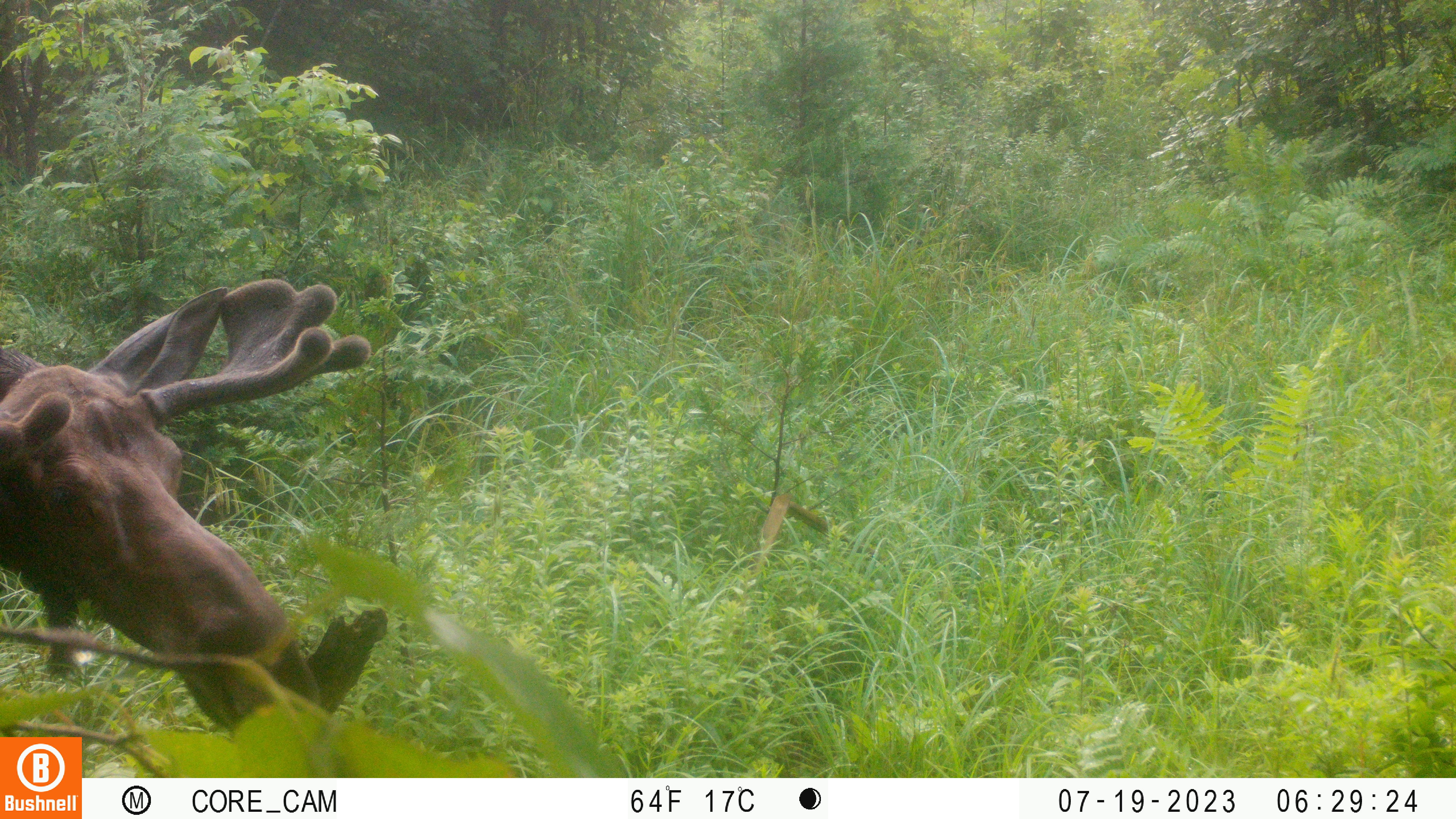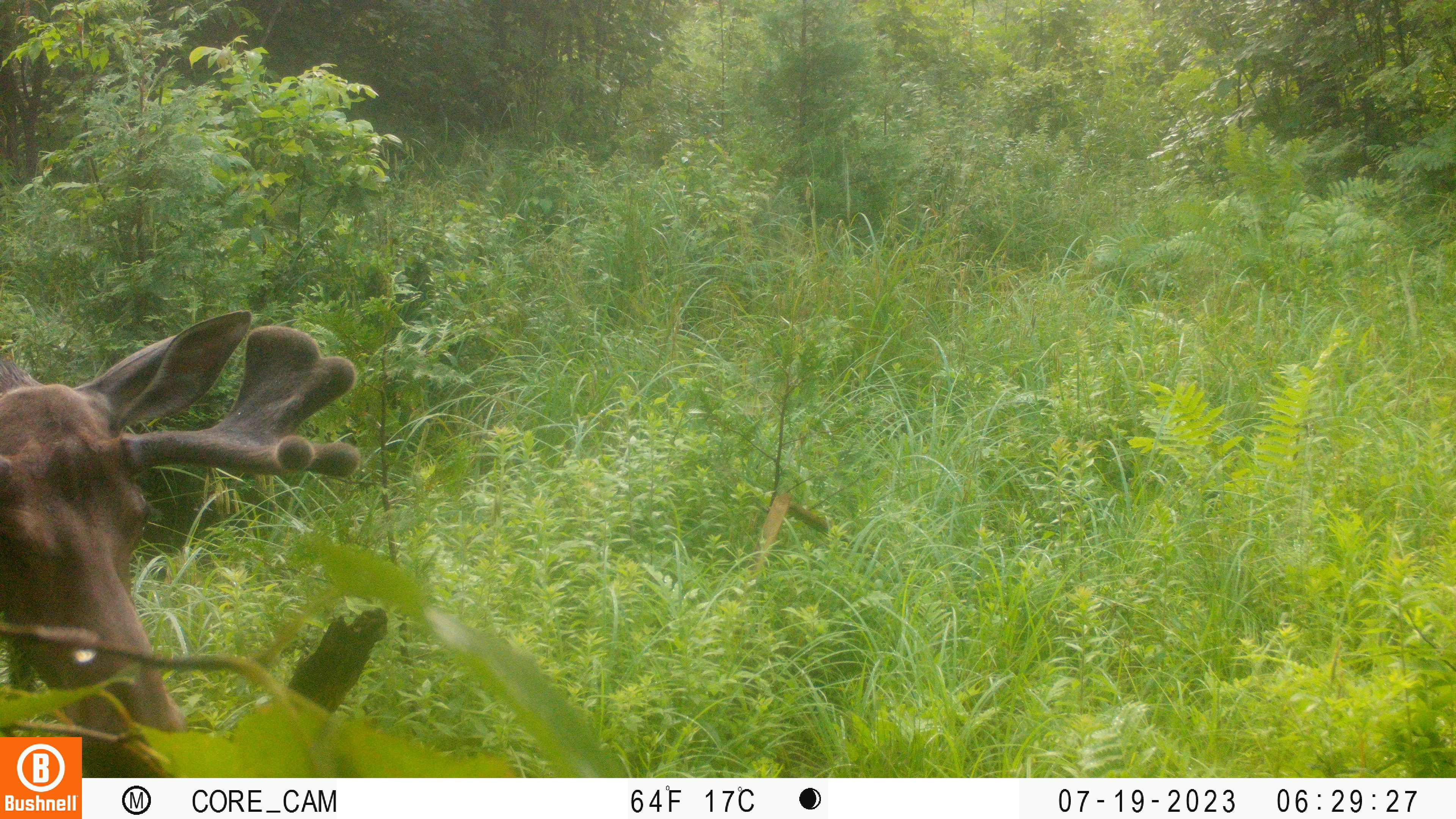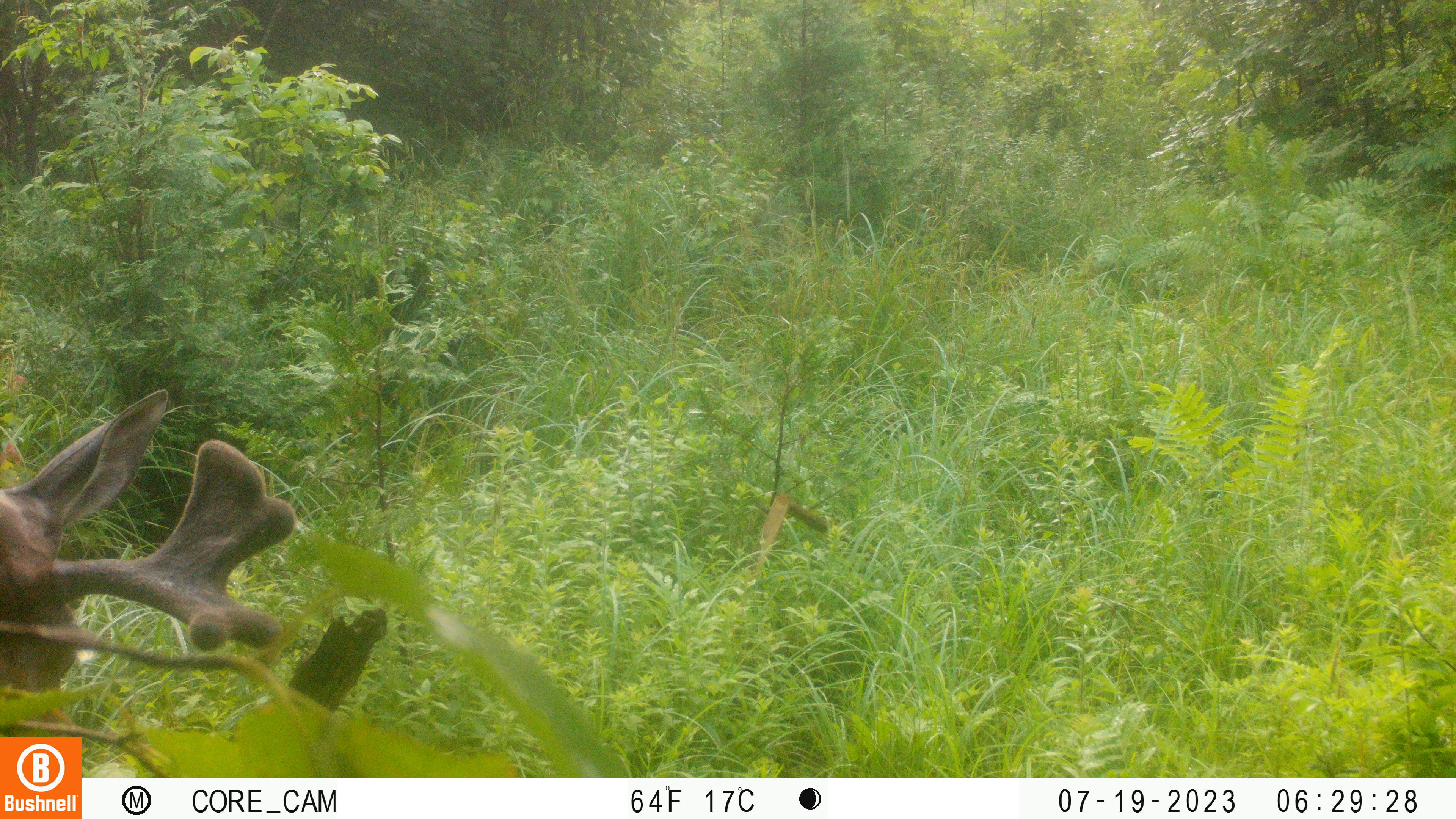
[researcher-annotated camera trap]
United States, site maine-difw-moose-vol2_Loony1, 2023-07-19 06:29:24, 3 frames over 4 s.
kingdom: Animalia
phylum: Chordata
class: Mammalia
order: Artiodactyla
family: Cervidae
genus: Alces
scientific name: Alces alces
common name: moose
Moose (Alces alces).